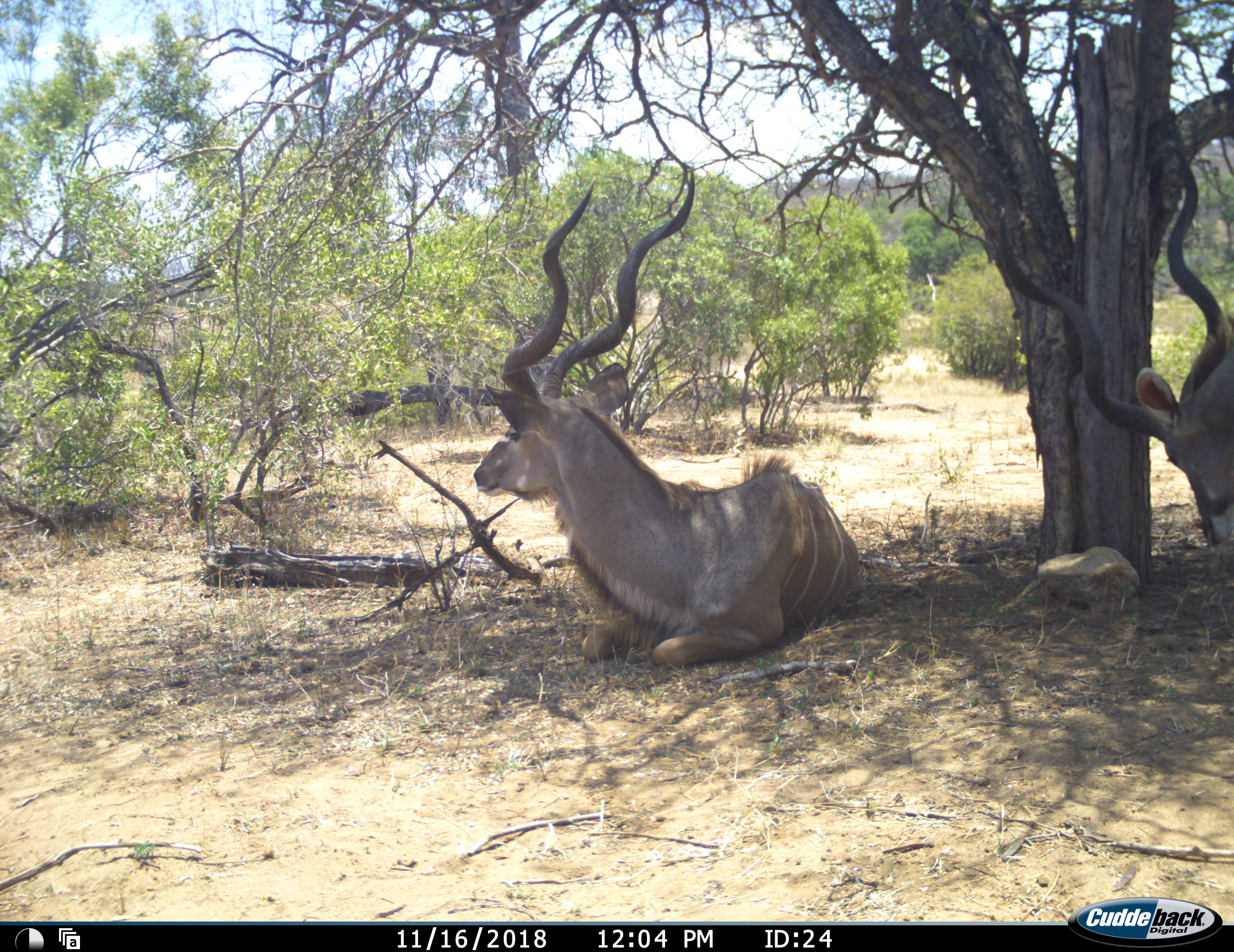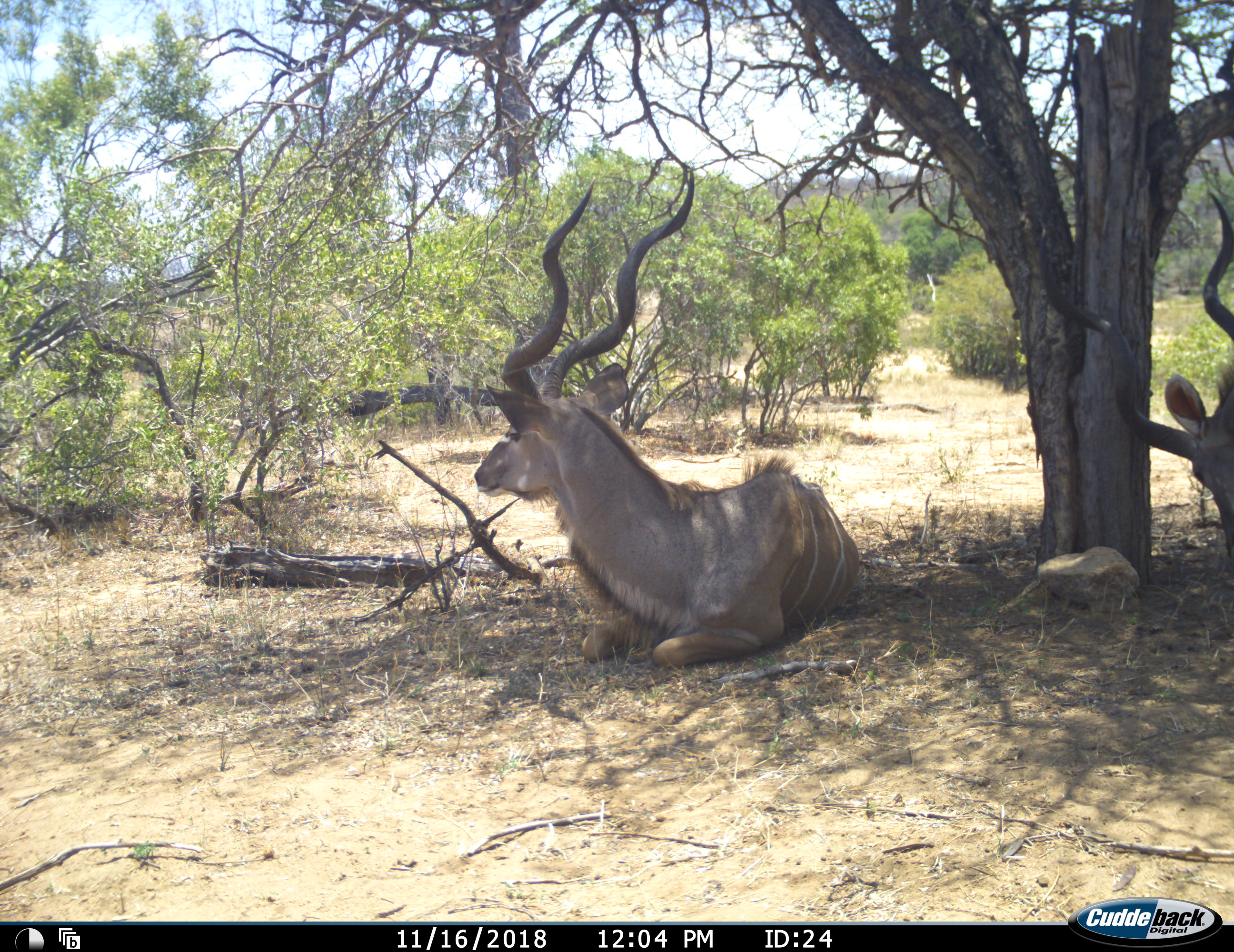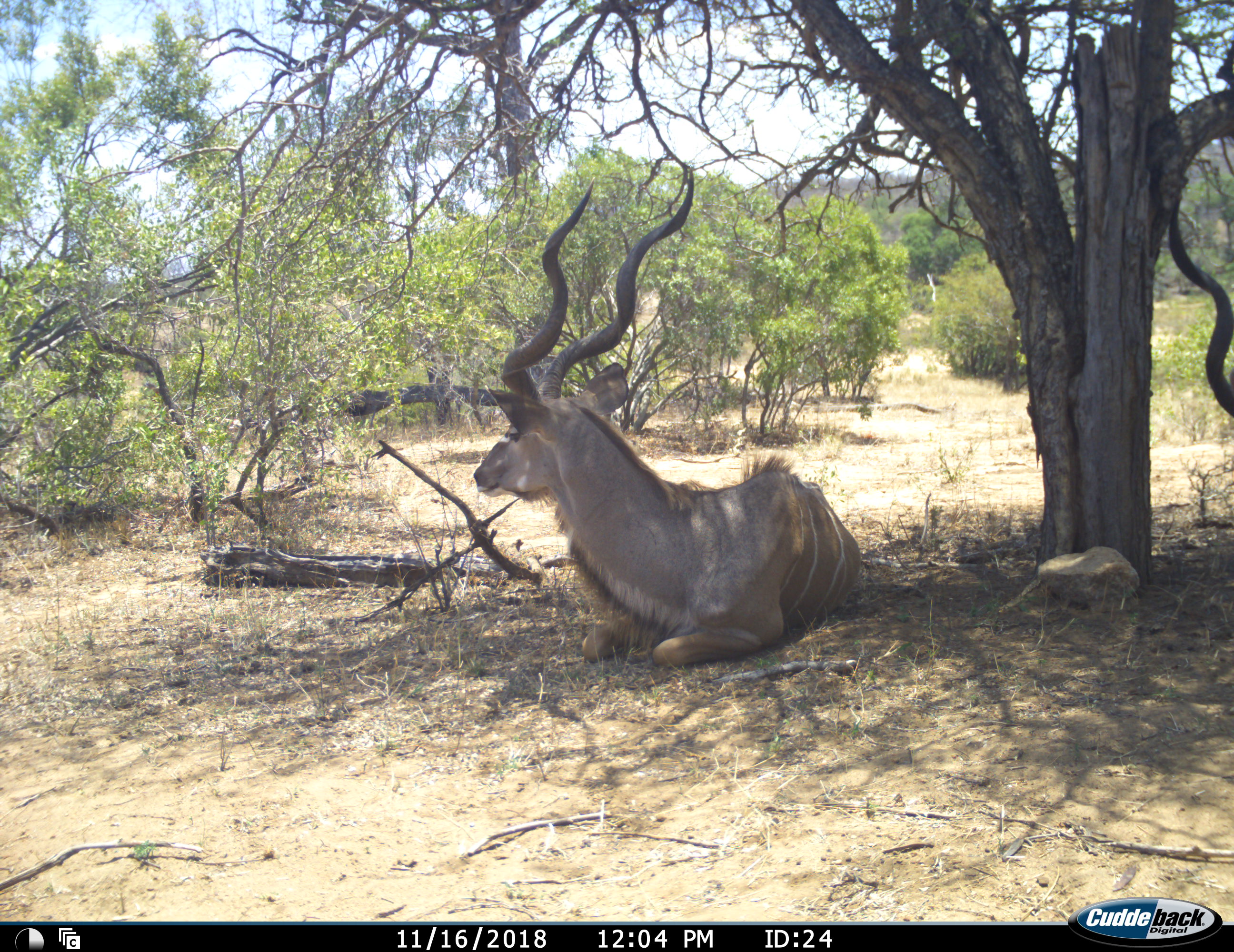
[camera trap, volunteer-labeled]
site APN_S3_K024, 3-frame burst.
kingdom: Animalia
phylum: Chordata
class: Mammalia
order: Artiodactyla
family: Bovidae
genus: Tragelaphus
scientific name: Tragelaphus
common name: kudu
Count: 2.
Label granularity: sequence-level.